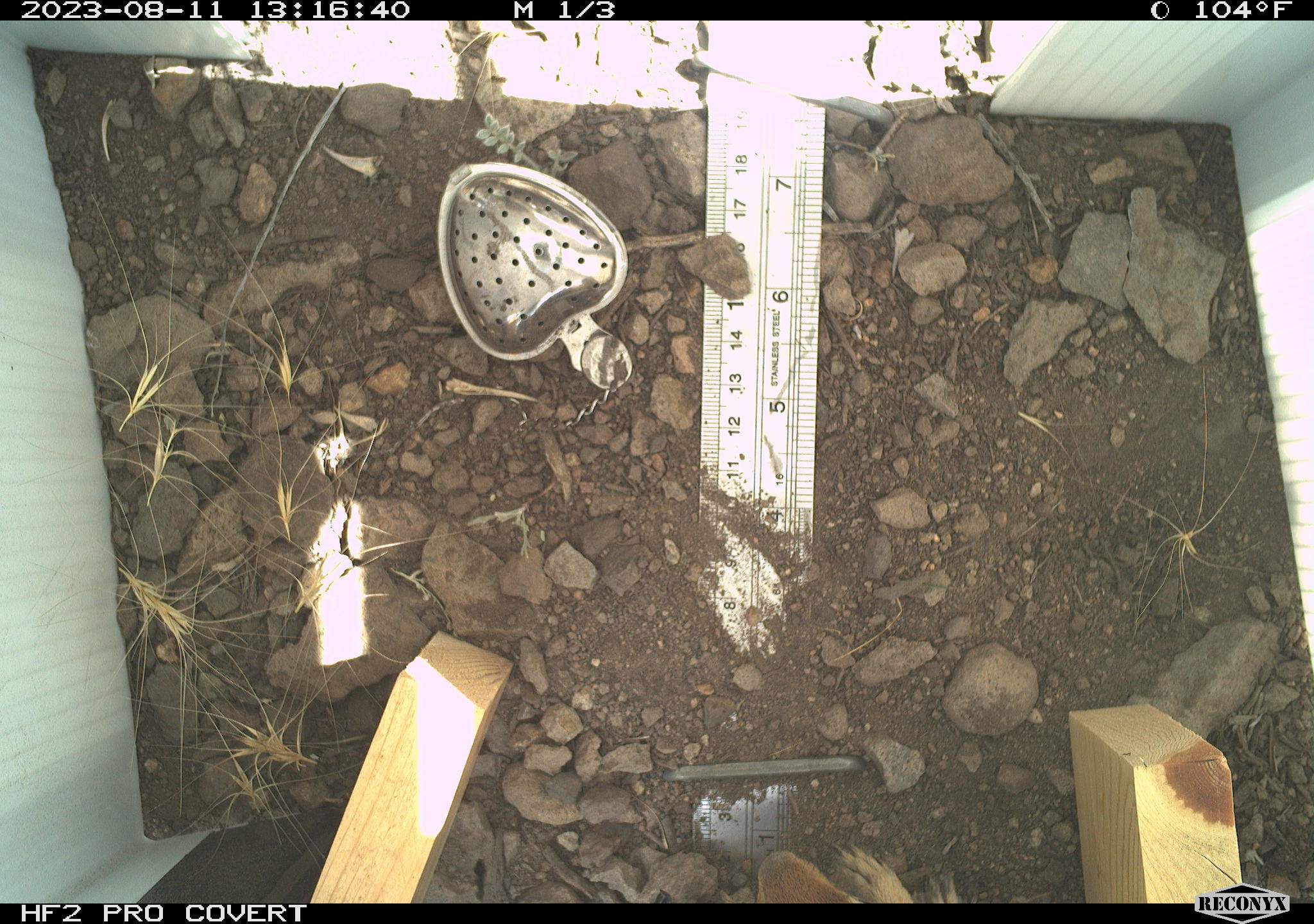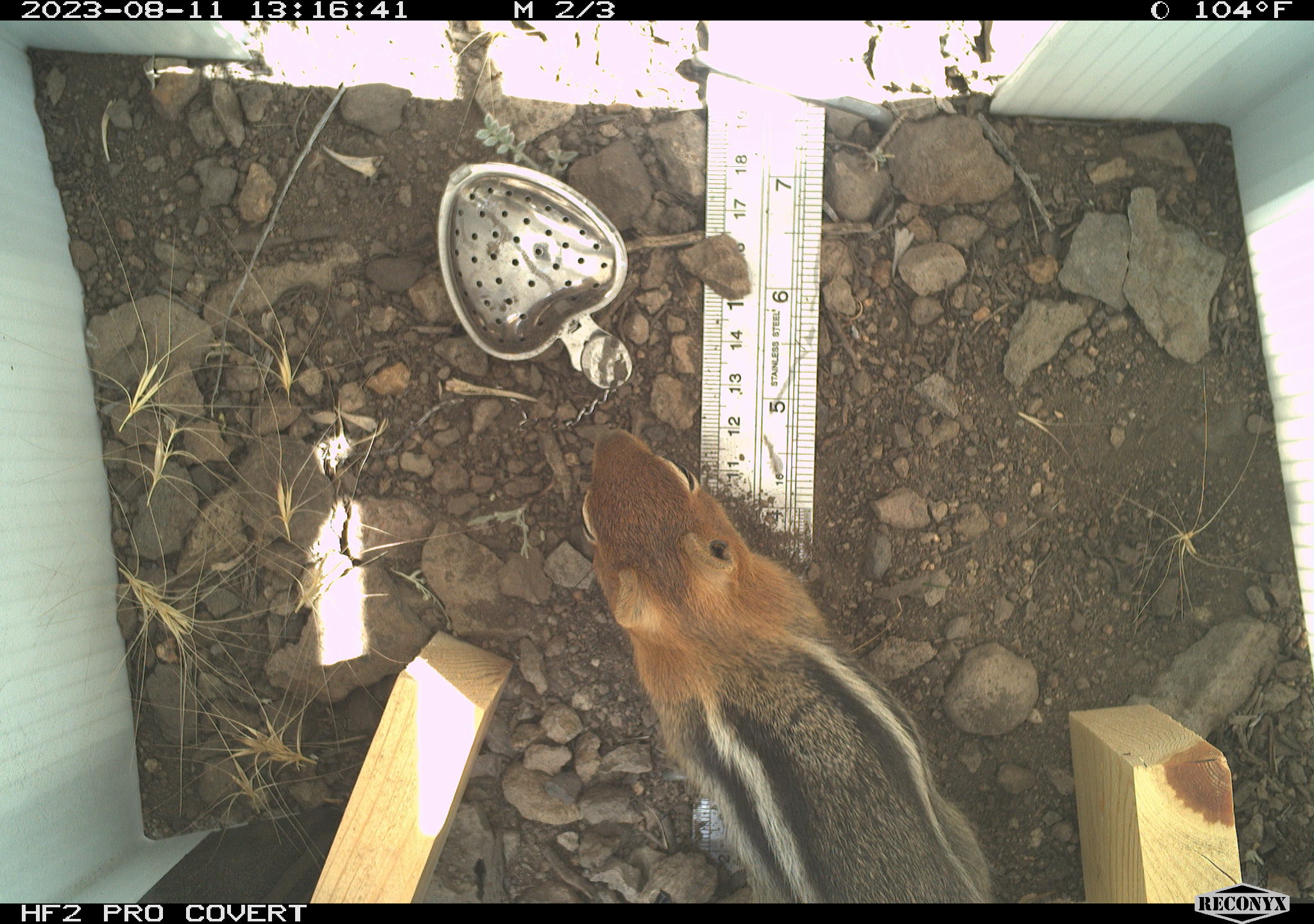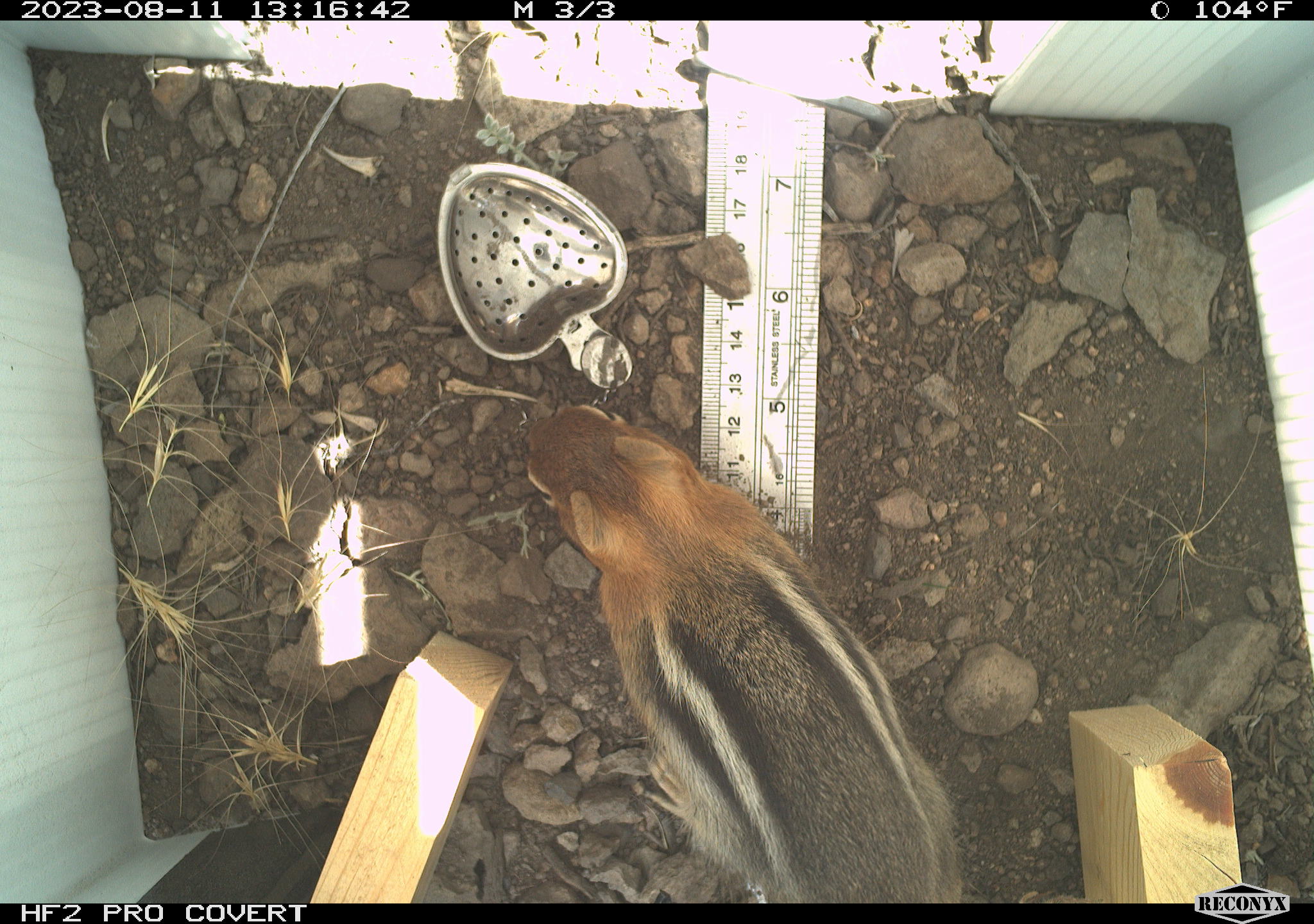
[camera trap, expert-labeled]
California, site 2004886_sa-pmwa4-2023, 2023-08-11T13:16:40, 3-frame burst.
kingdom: Animalia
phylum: Chordata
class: Mammalia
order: Rodentia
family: Sciuridae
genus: Callospermophilus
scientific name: Callospermophilus lateralis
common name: golden mantled ground squirrel